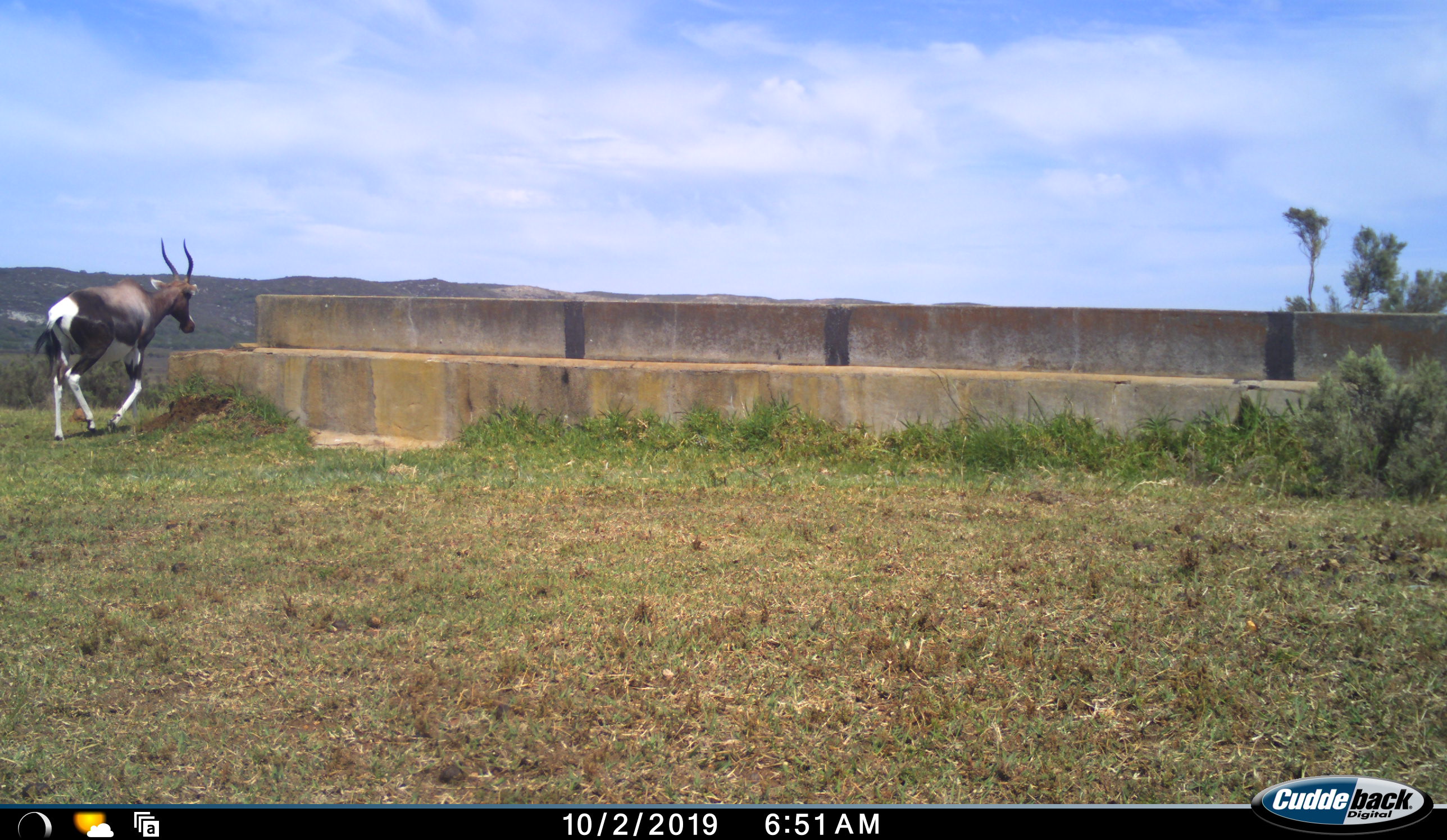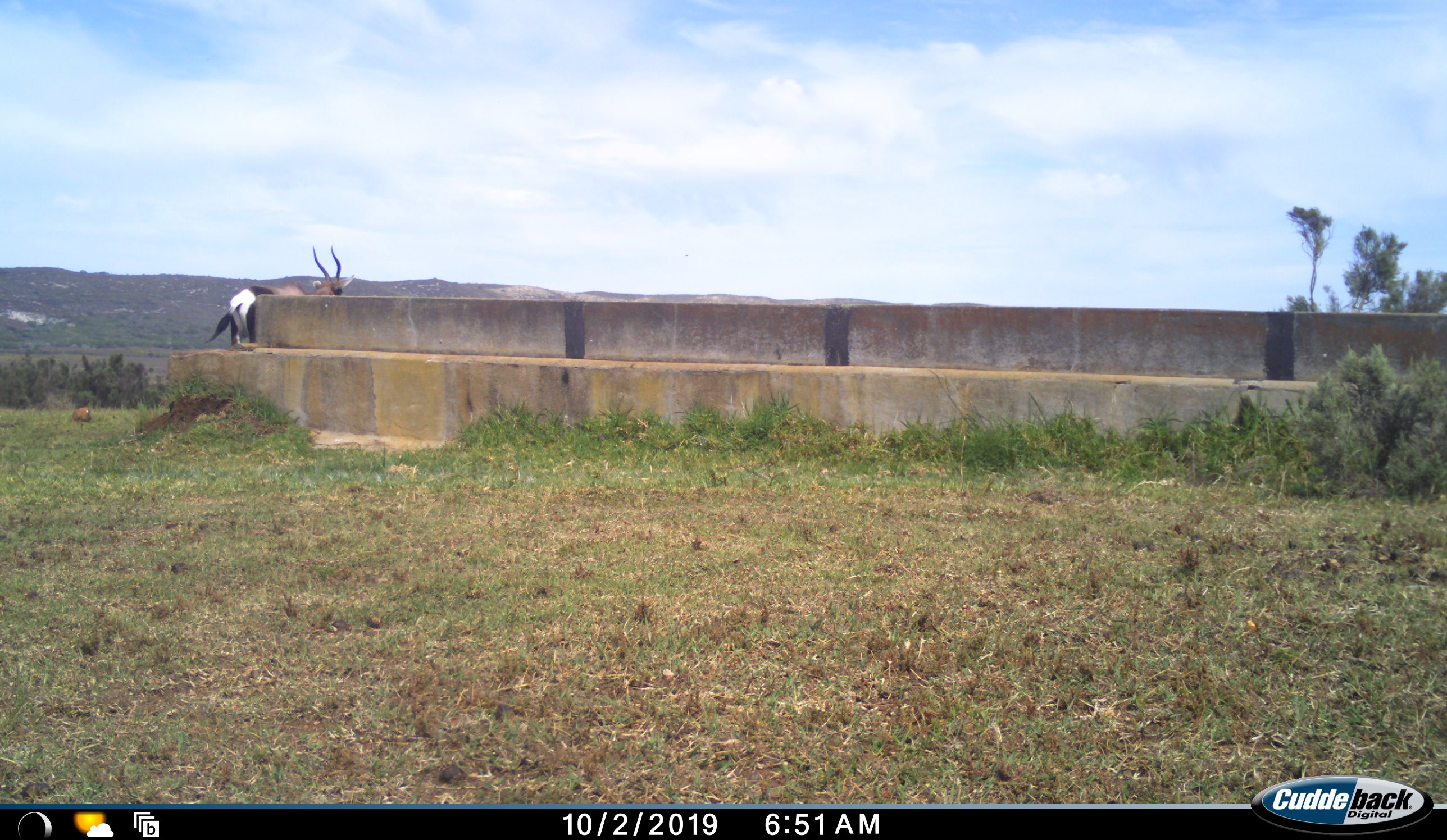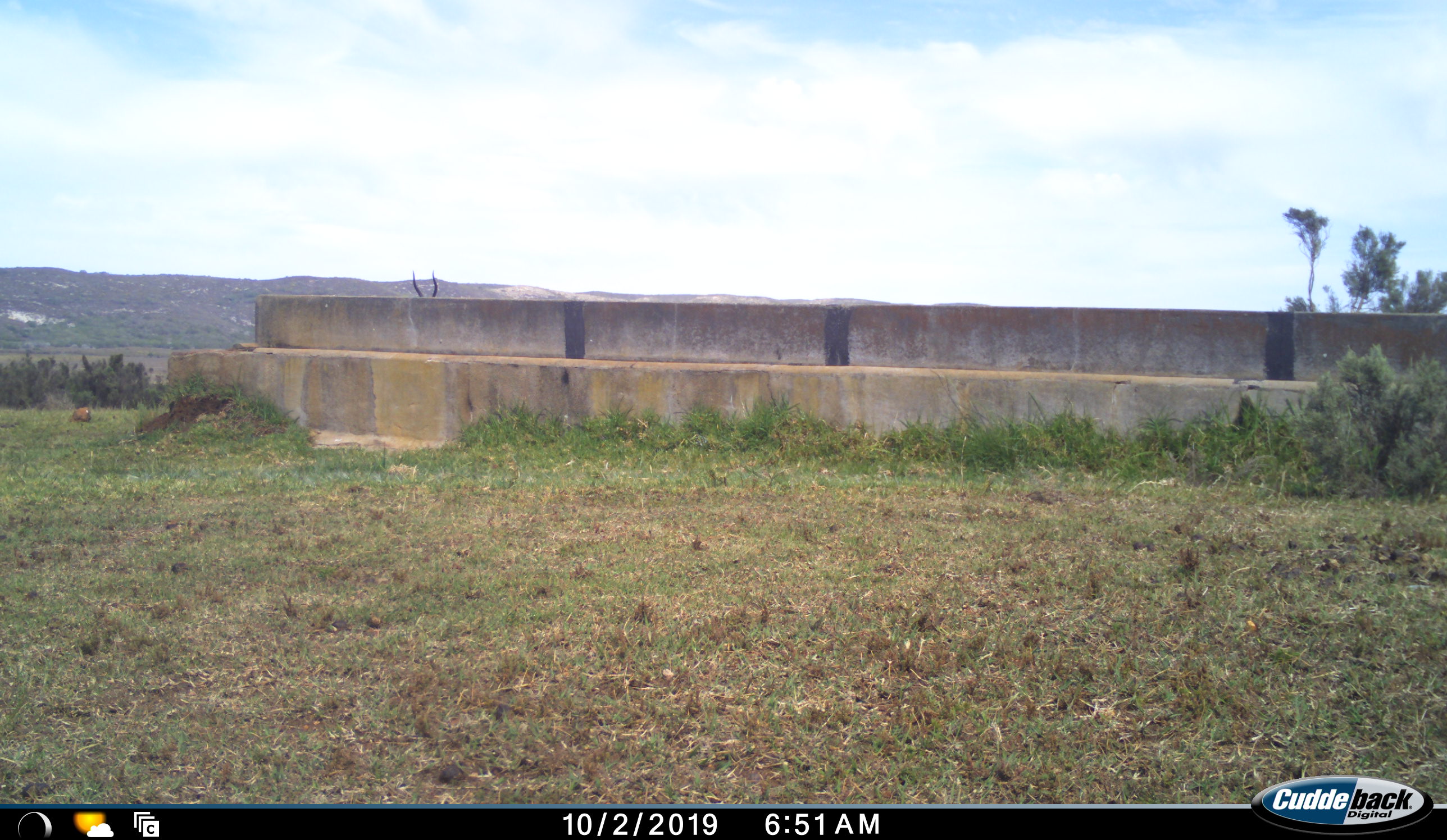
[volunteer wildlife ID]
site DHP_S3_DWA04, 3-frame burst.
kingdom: Animalia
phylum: Chordata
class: Mammalia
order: Artiodactyla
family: Bovidae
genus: Damaliscus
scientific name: Damaliscus pygargus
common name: bontebok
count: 1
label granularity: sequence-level